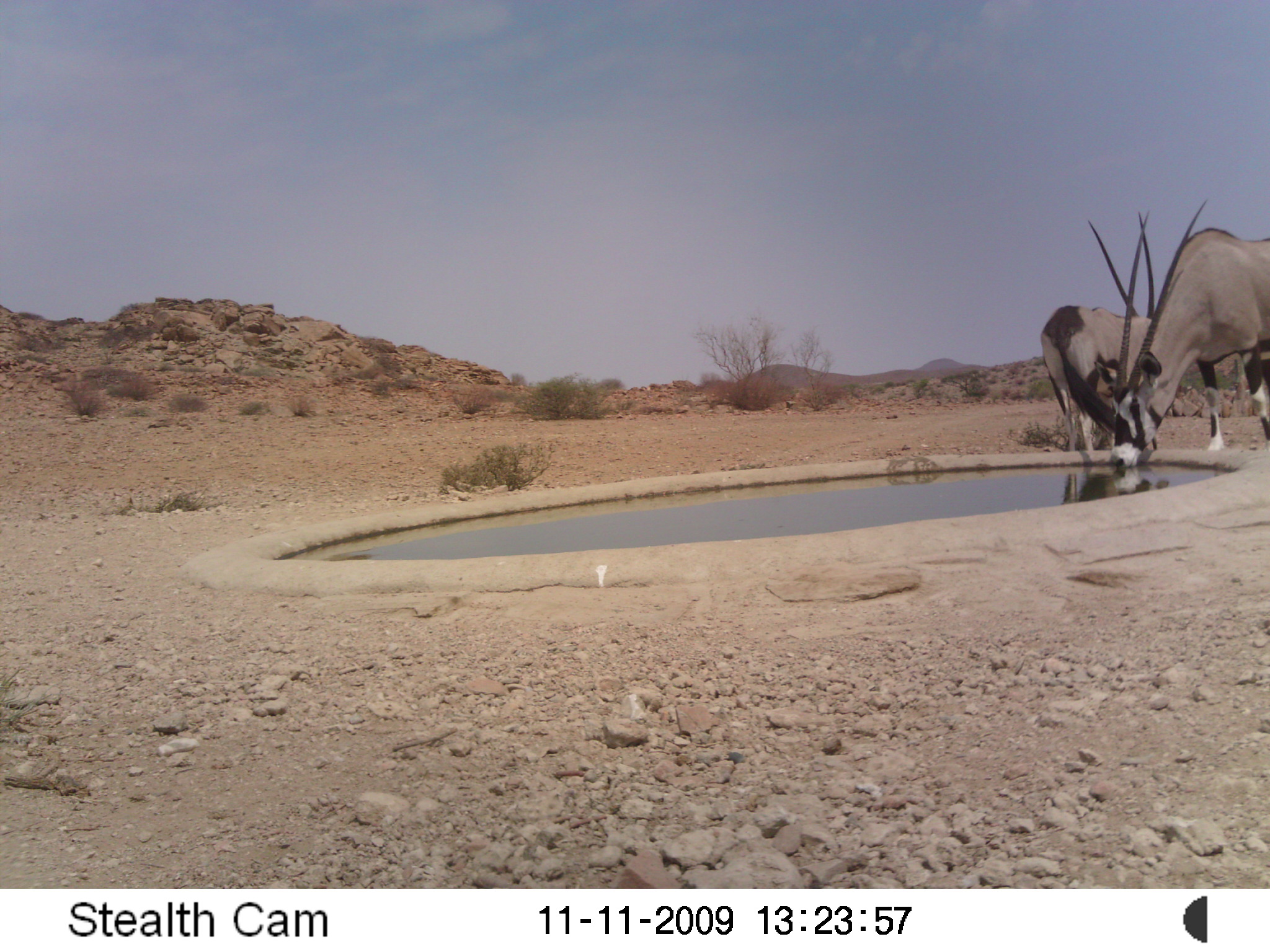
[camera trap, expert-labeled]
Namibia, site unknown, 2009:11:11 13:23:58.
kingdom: Animalia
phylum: Chordata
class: Mammalia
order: Artiodactyla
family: Bovidae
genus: Oryx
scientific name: Oryx gazella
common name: gemsbok